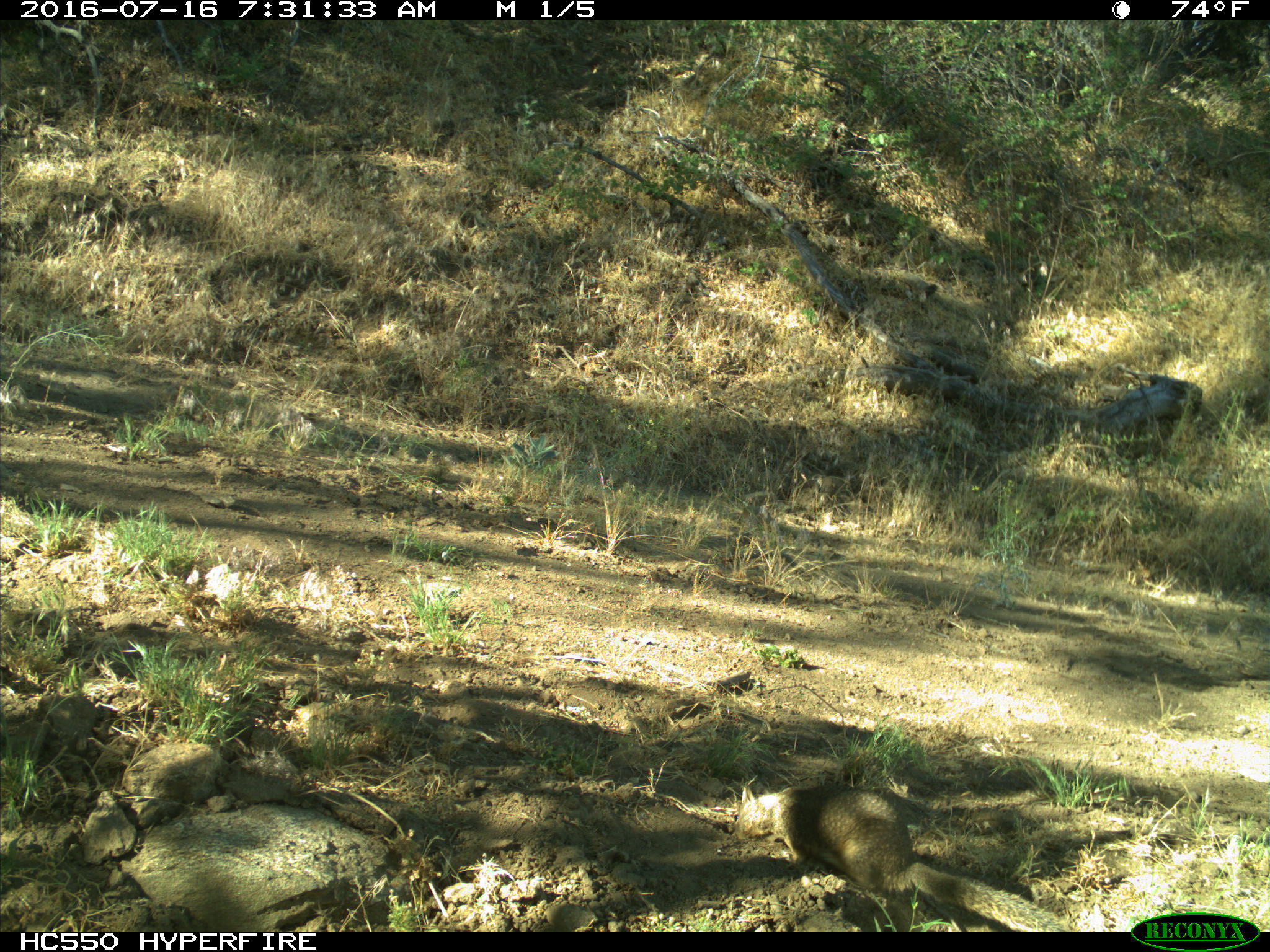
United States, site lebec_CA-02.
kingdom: Animalia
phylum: Chordata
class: Mammalia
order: Rodentia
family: Sciuridae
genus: Otospermophilus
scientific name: Otospermophilus beecheyi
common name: california ground squirrel